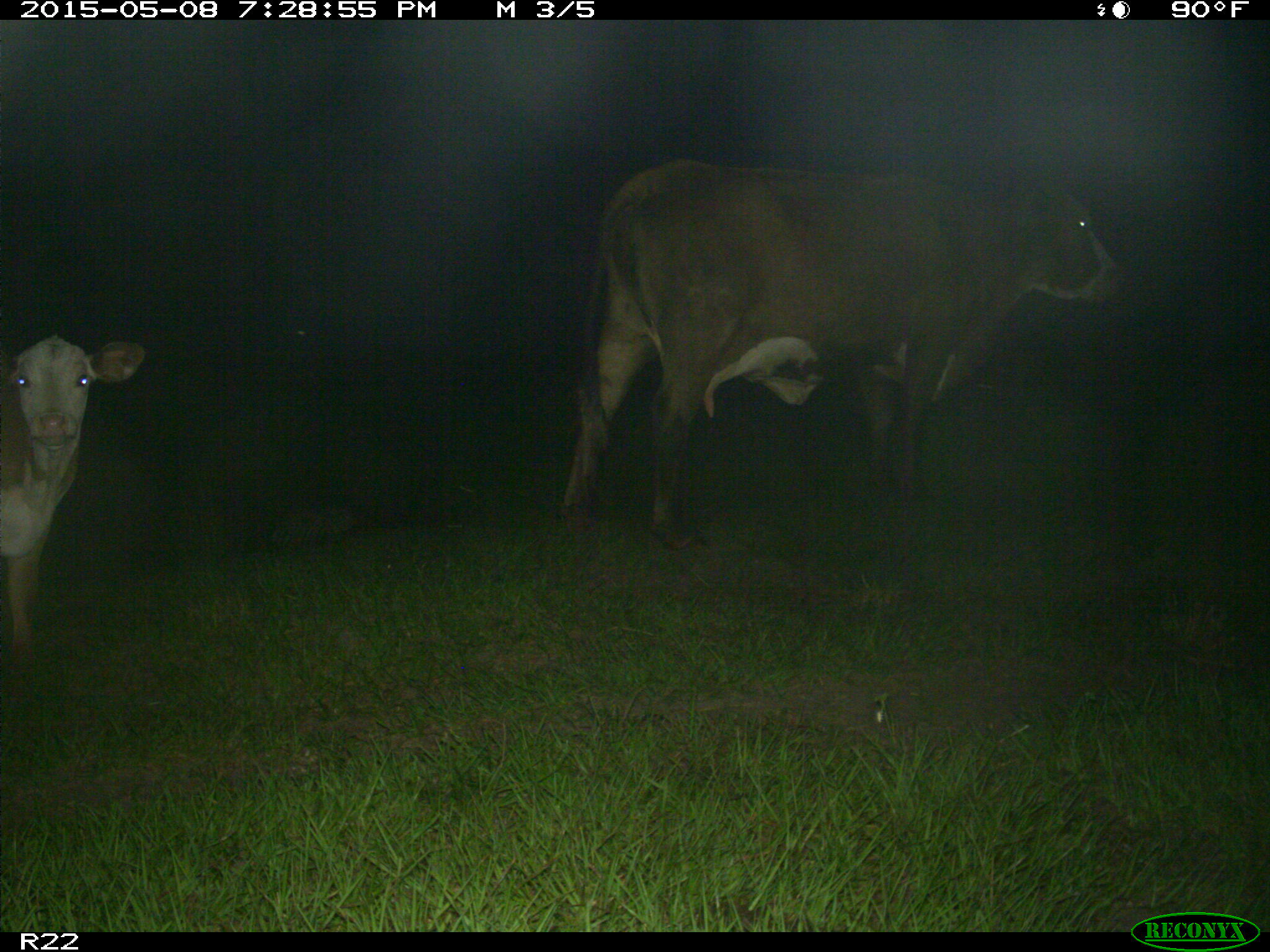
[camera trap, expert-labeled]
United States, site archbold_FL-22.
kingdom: Animalia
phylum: Chordata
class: Mammalia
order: Artiodactyla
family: Bovidae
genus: Bos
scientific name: Bos taurus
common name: domestic cow